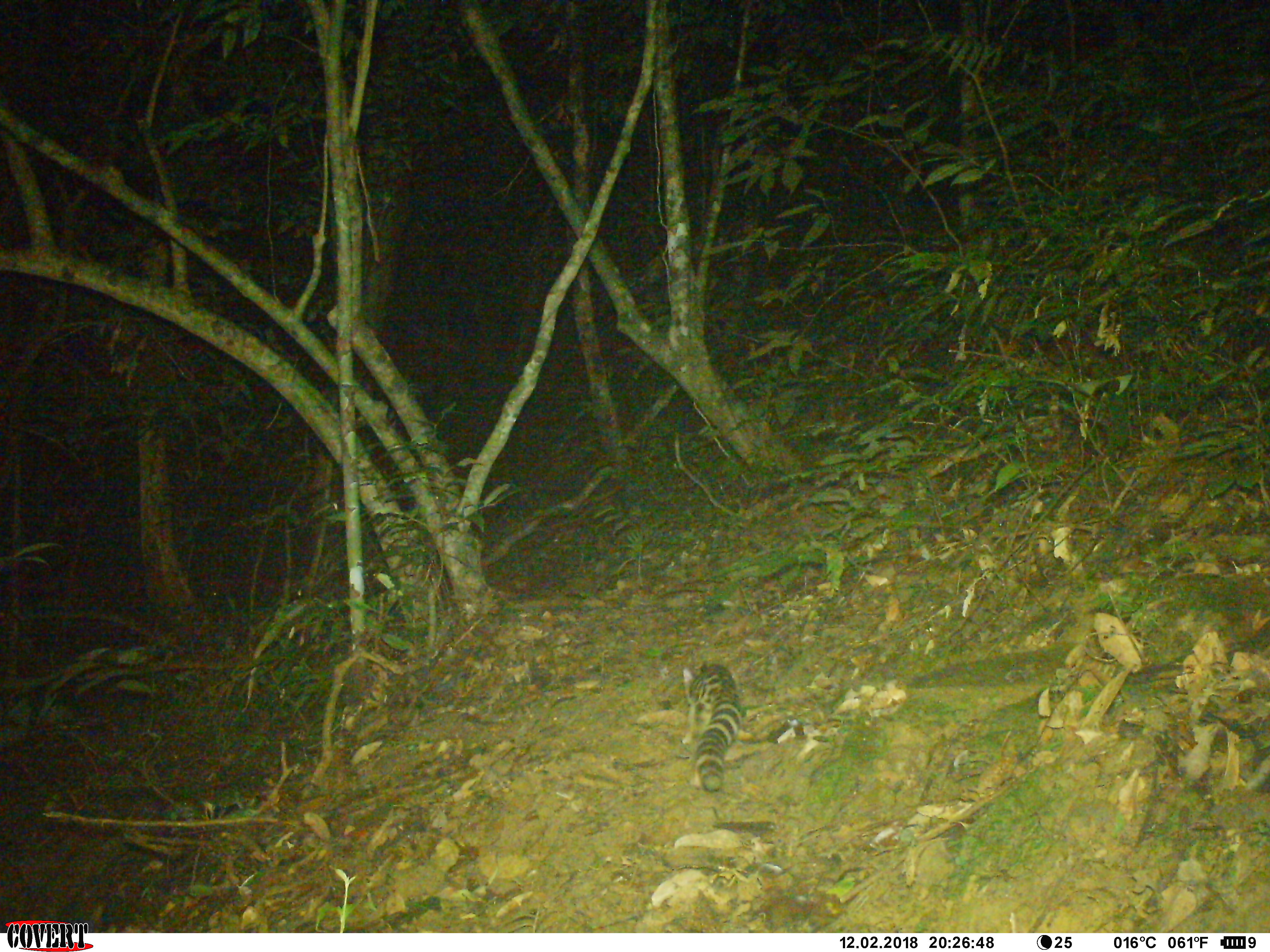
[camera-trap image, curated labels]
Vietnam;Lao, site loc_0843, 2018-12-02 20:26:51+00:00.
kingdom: Animalia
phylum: Chordata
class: Mammalia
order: Carnivora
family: Prionodontidae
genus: Prionodon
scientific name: Prionodon pardicolor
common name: spotted linsang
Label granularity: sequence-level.